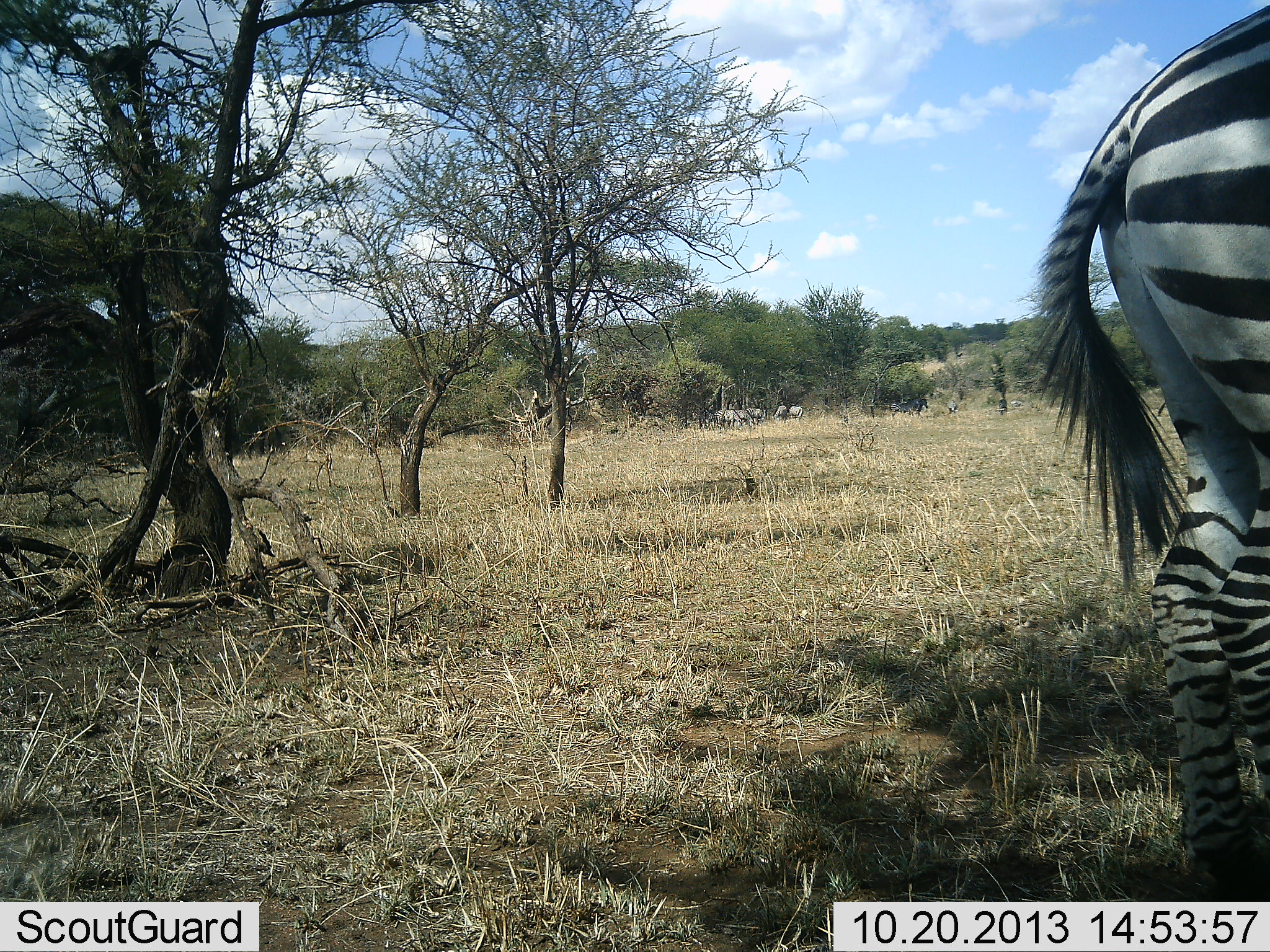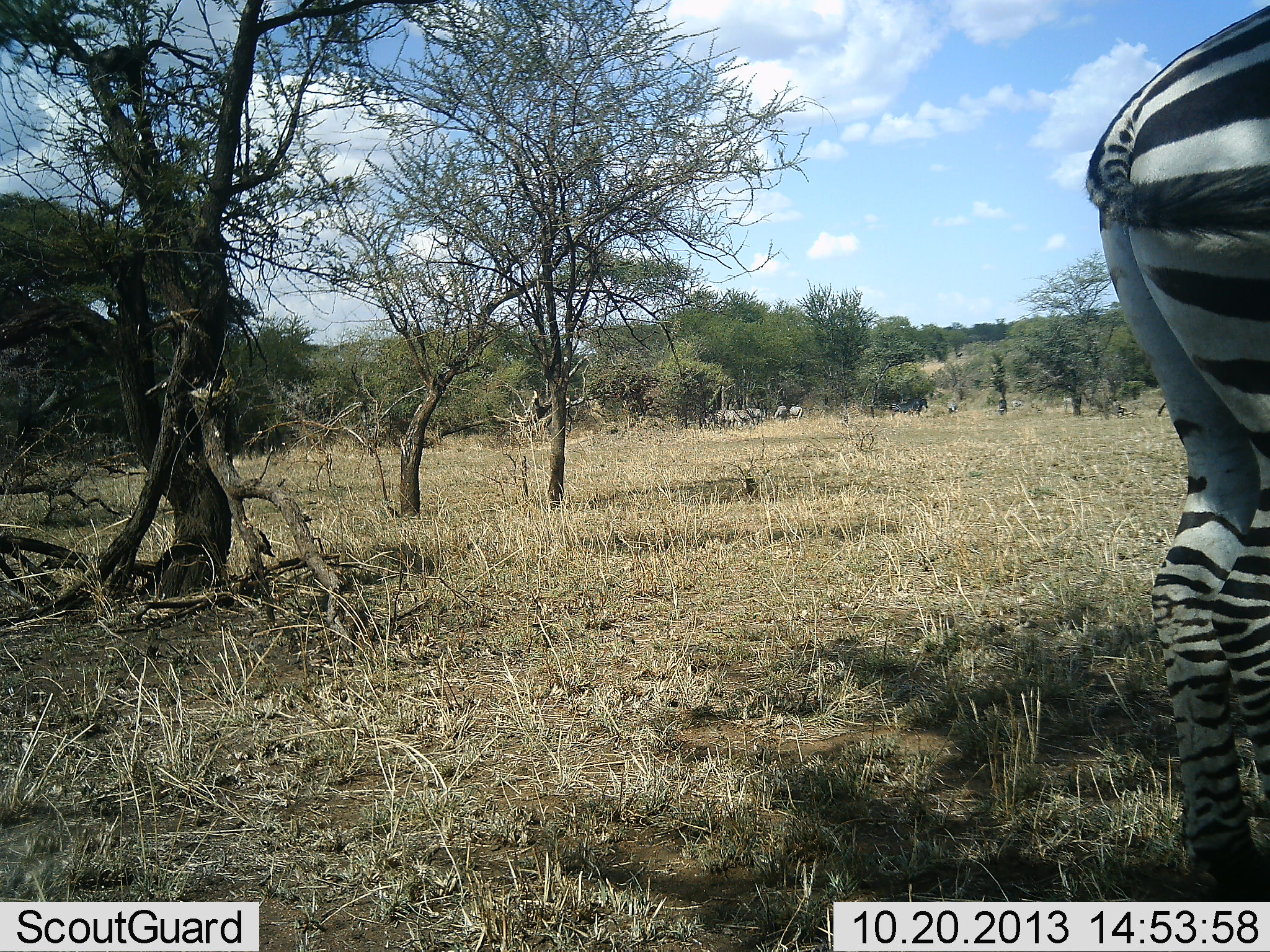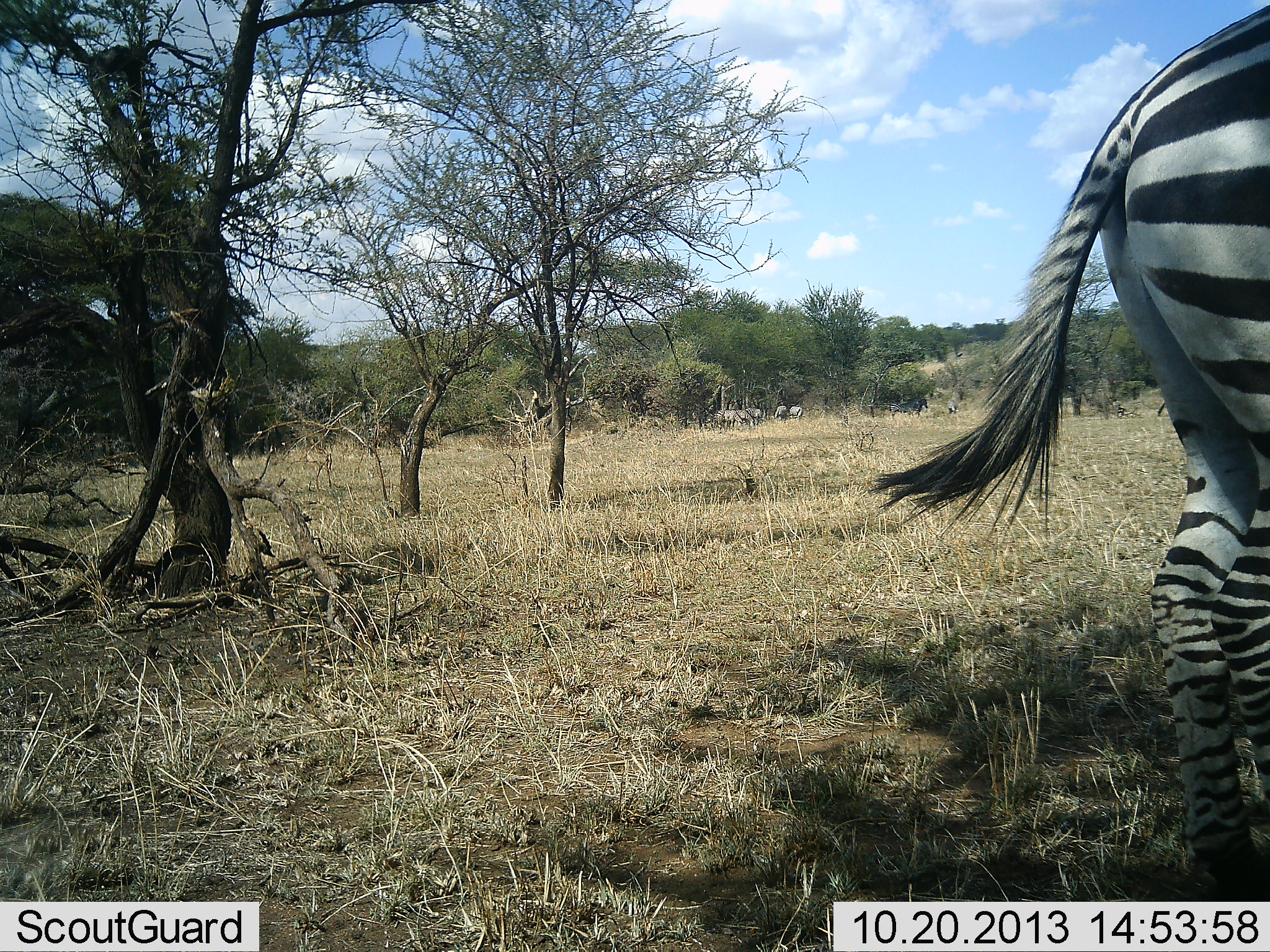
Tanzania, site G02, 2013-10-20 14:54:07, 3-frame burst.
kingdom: Animalia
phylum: Chordata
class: Mammalia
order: Perissodactyla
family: Equidae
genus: Equus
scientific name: Equus quagga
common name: plains zebra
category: zebra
Zebra (plains zebra) (Equus quagga), count 1. Behavior (volunteer vote fractions): standing 80%, resting 10%, moving 0%, interacting 0%. Young present (vote fraction): 0%. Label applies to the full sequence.